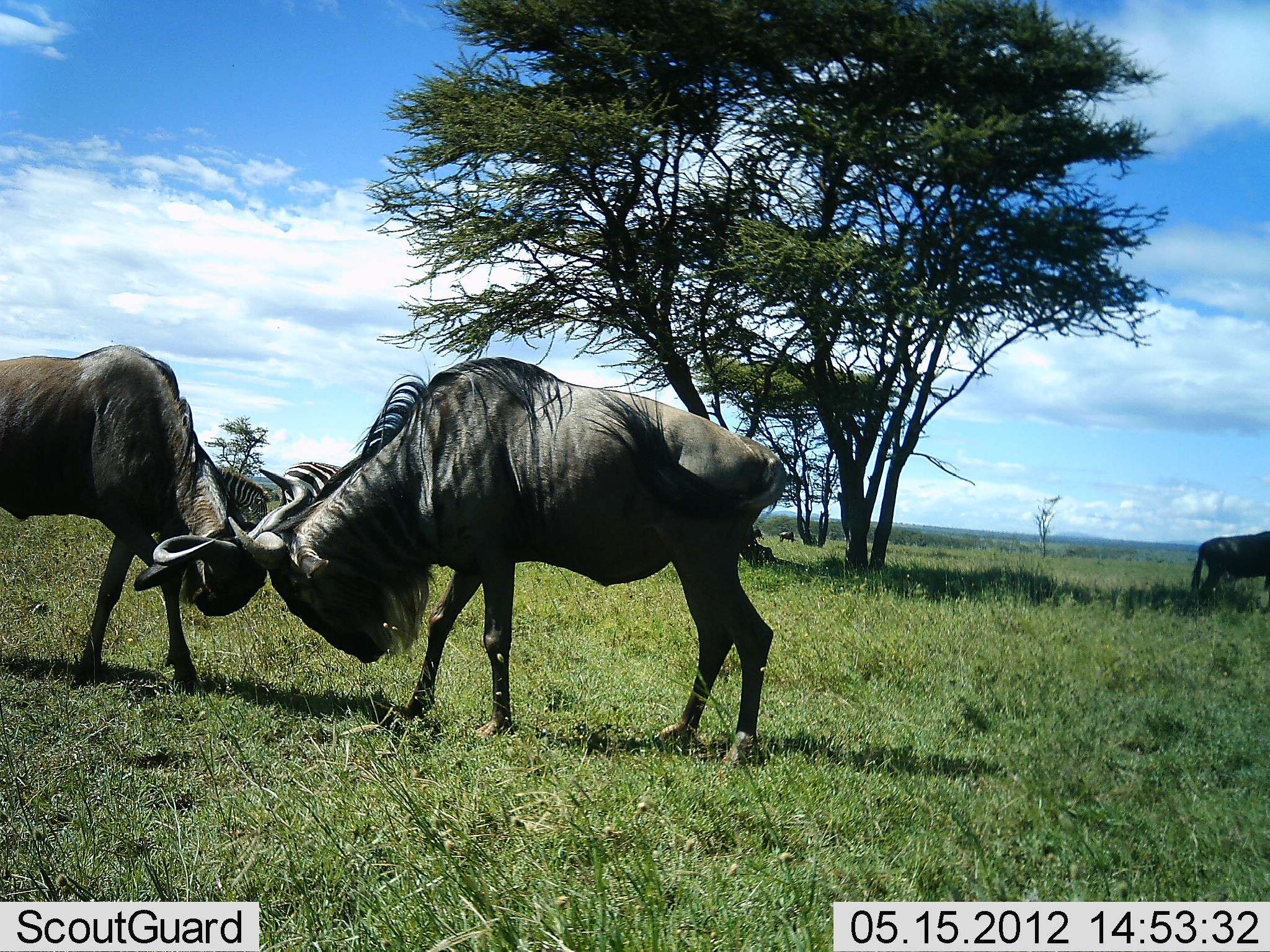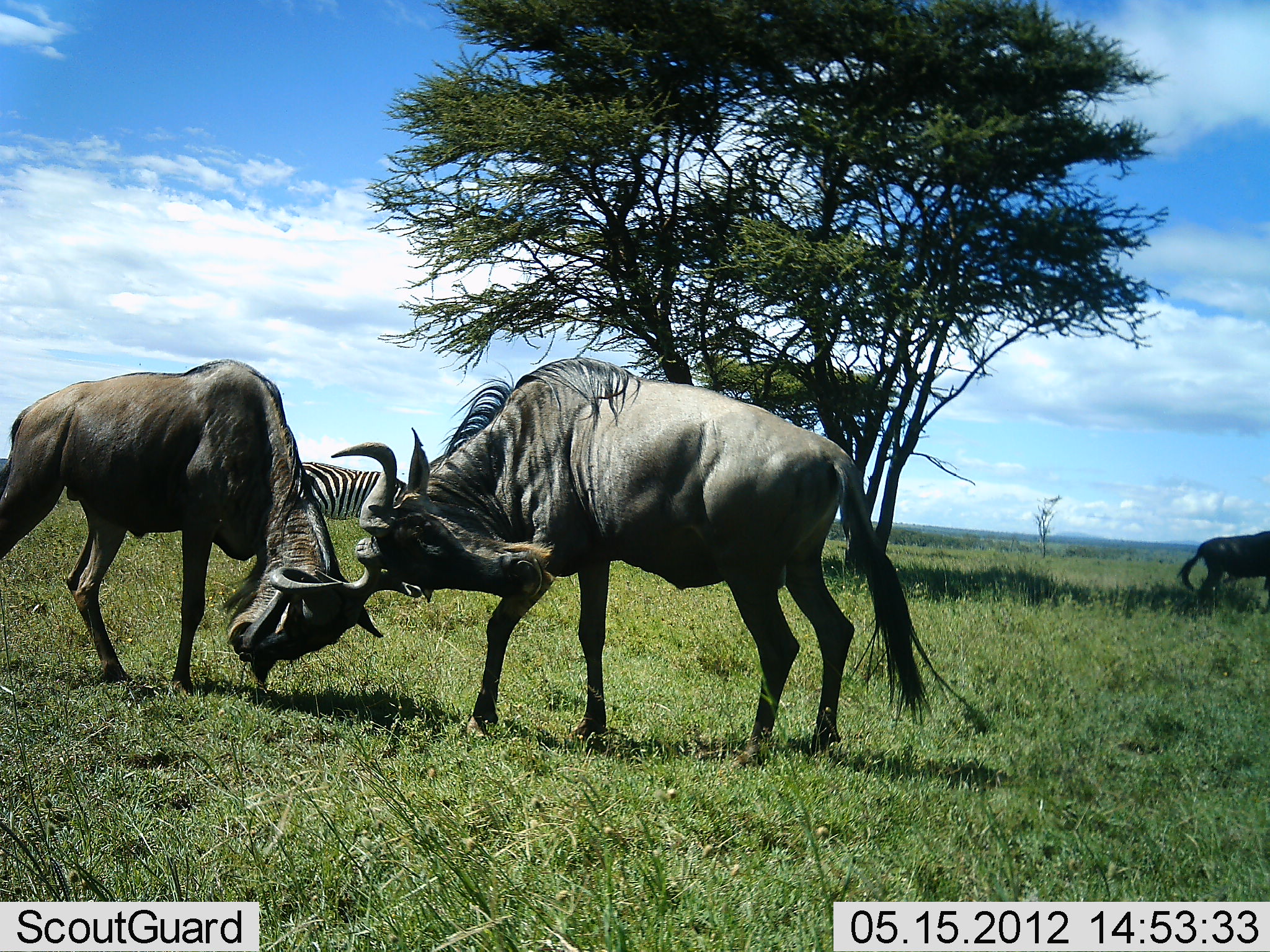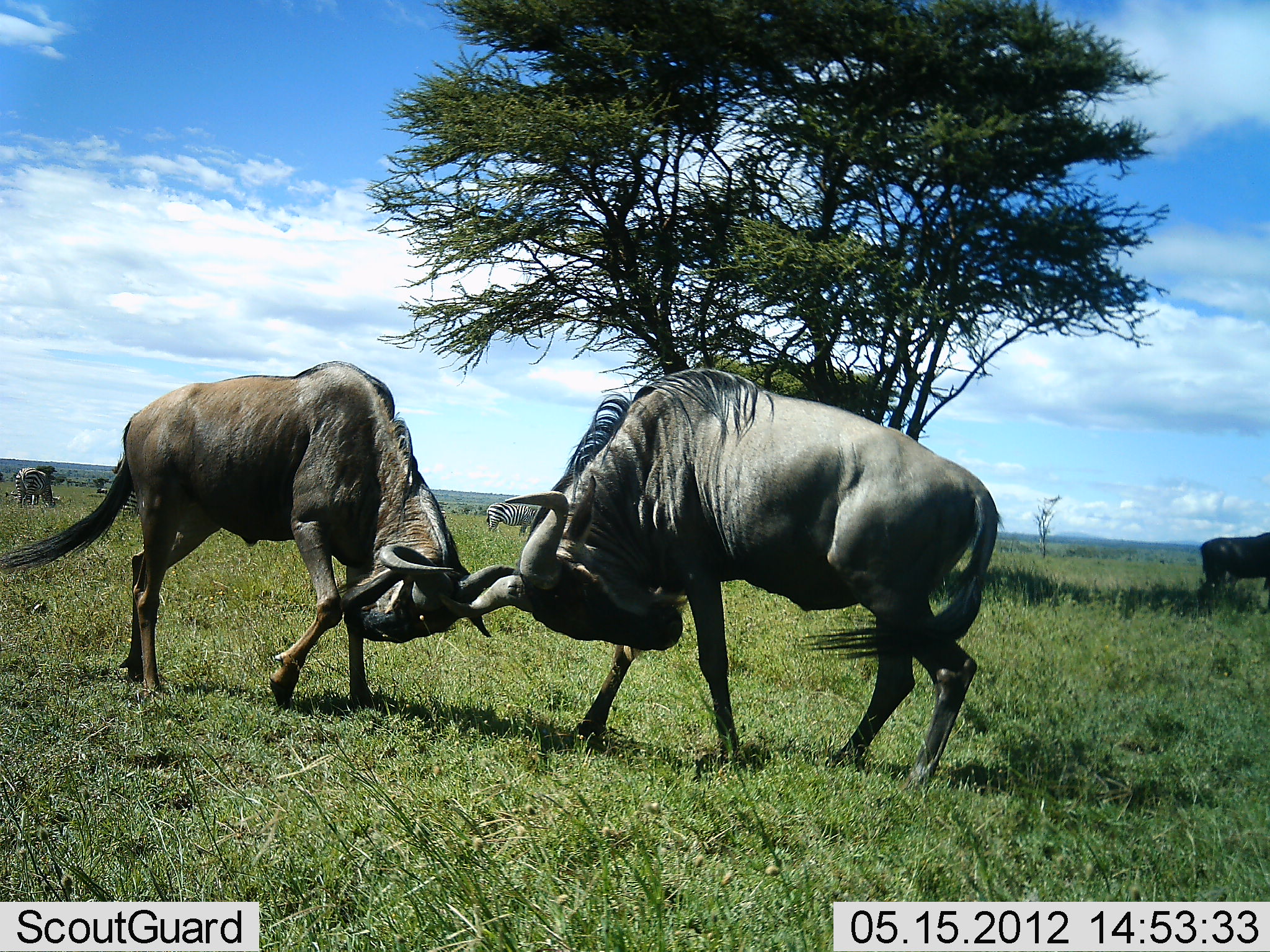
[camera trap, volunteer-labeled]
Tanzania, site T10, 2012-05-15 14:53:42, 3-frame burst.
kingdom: Animalia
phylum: Chordata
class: Mammalia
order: Artiodactyla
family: Bovidae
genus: Connochaetes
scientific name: Connochaetes taurinus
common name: blue wildebeest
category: wildebeest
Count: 3.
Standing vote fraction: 62%.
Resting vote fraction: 0%.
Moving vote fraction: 15%.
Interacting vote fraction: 92%.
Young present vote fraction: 0%.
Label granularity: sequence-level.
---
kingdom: Animalia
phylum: Chordata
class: Mammalia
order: Perissodactyla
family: Equidae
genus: Equus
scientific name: Equus quagga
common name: plains zebra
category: zebra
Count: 2.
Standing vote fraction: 70%.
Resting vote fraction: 0%.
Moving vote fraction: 0%.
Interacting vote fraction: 0%.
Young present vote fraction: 0%.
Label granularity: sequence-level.